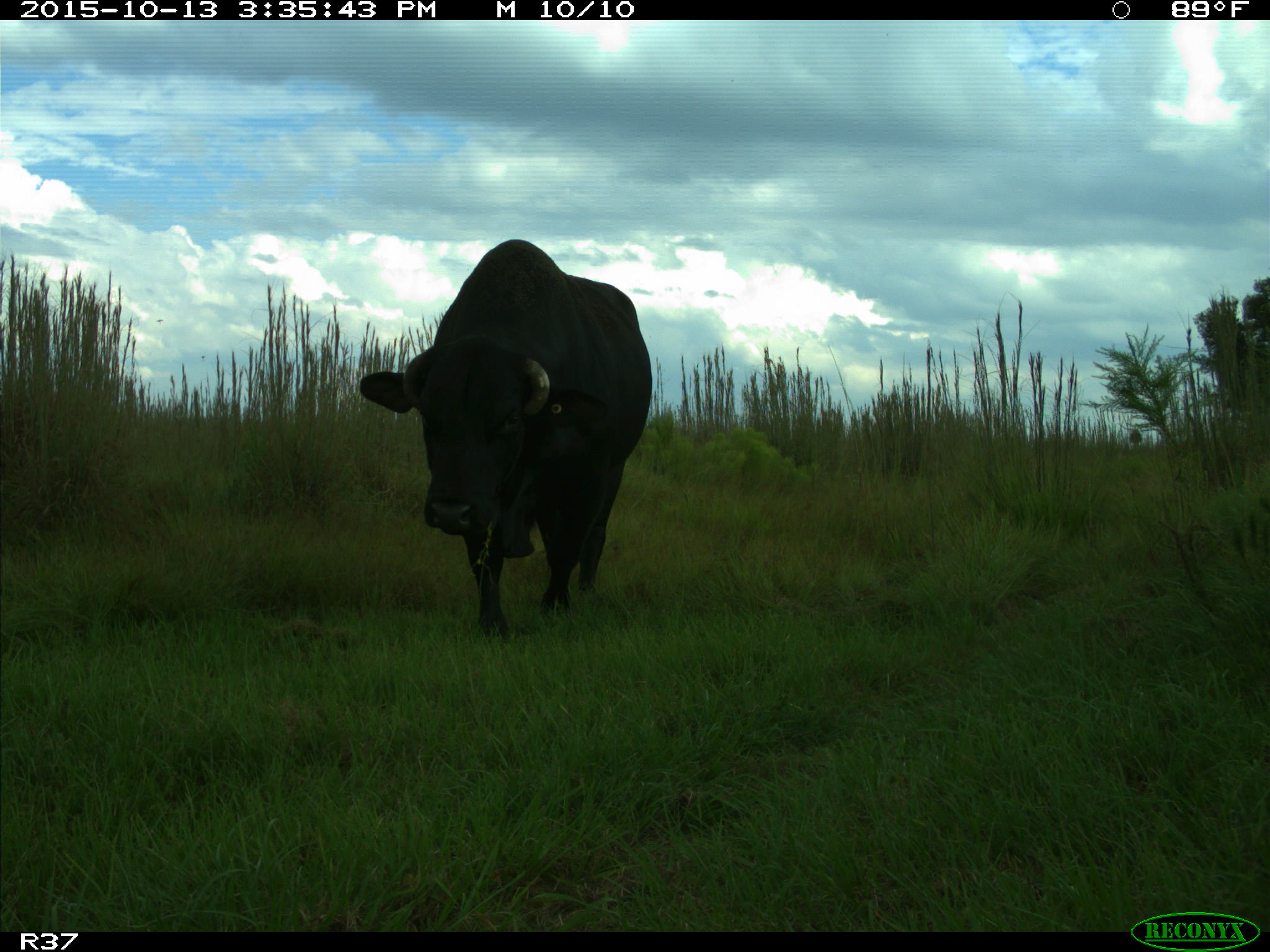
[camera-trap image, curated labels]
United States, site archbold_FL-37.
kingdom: Animalia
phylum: Chordata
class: Mammalia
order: Artiodactyla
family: Bovidae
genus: Bos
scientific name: Bos taurus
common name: domestic cow